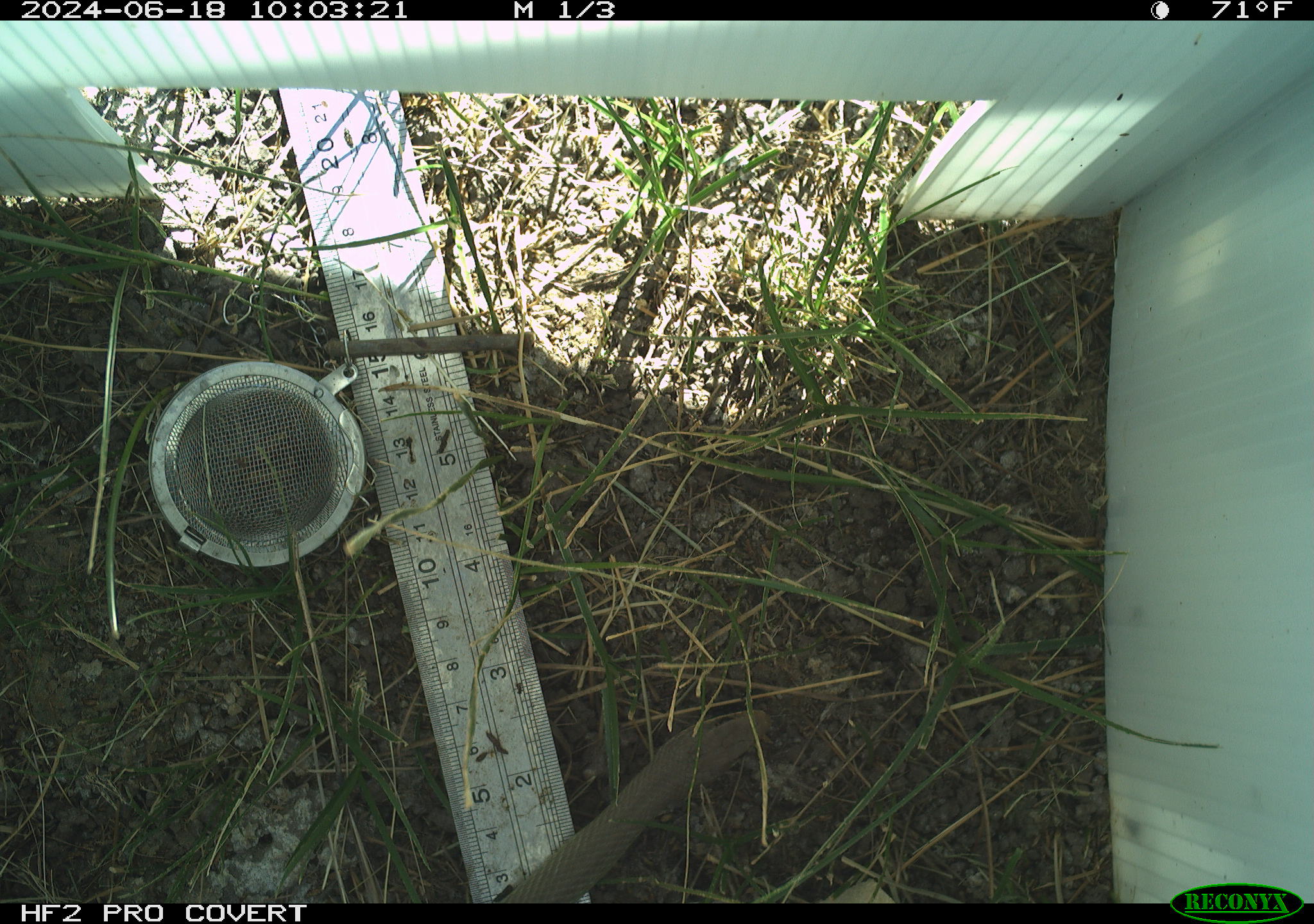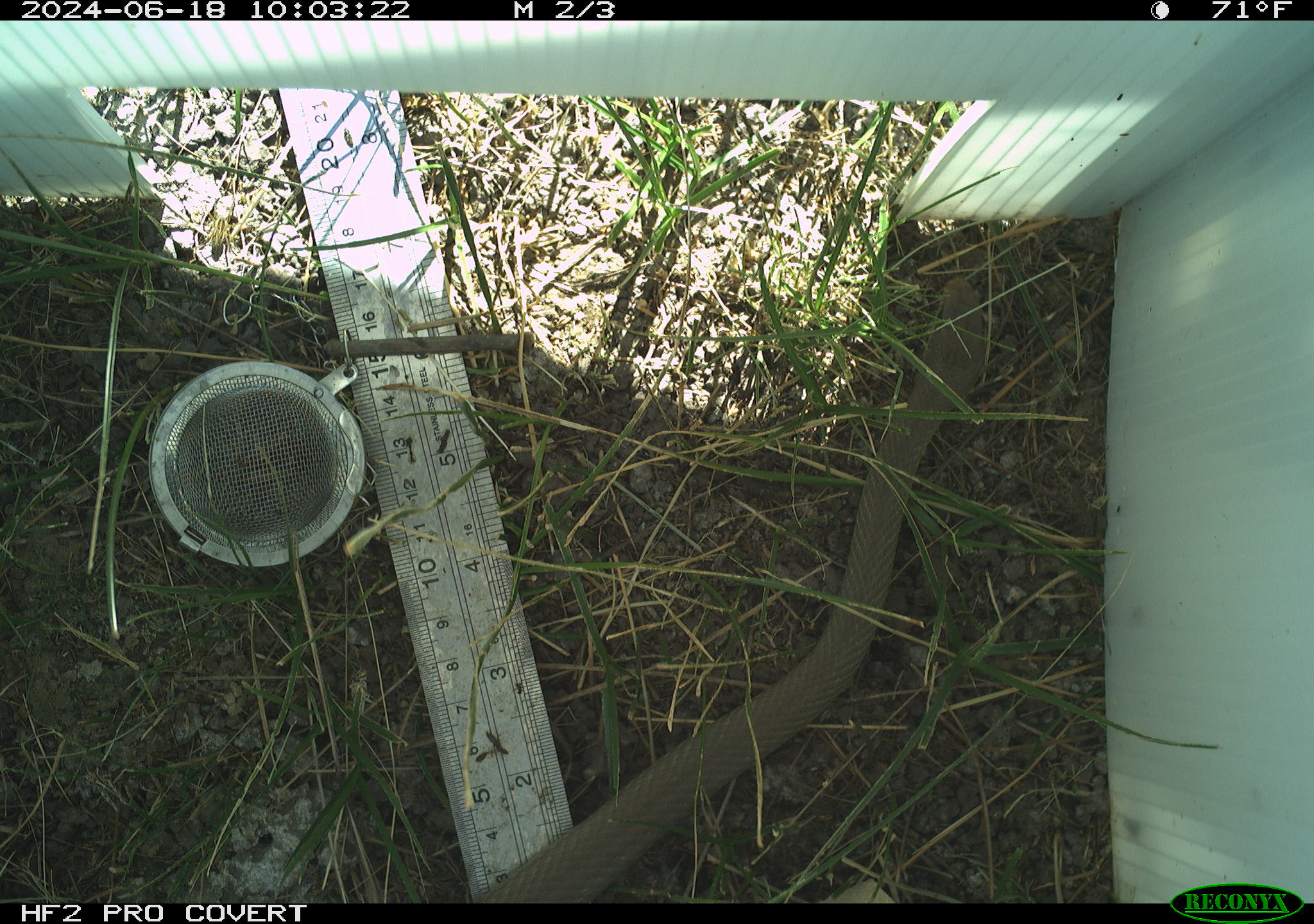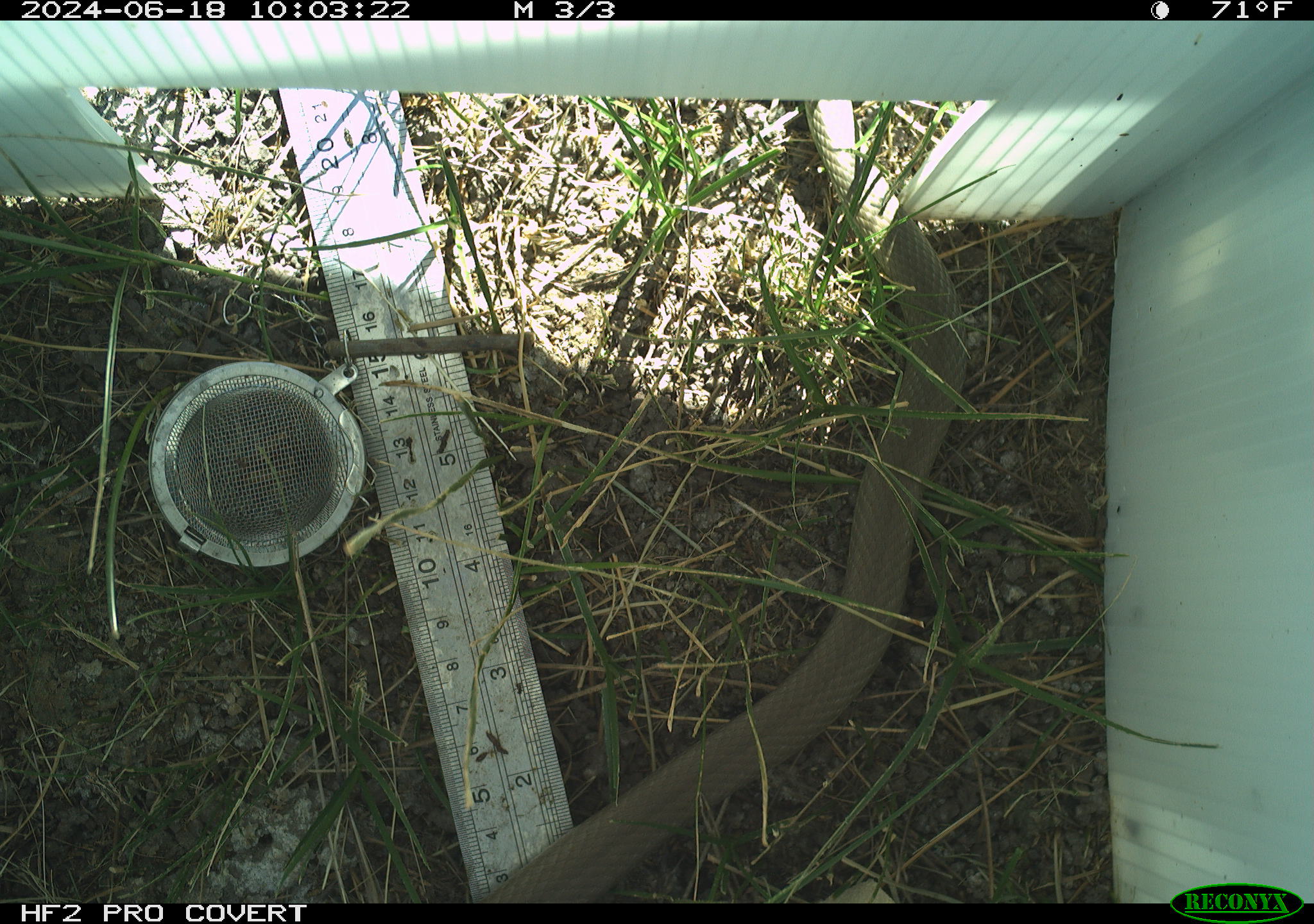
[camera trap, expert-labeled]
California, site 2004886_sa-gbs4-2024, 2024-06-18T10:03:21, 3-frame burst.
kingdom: Animalia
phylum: Chordata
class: Reptilia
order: Squamata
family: Colubridae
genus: Coluber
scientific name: Coluber constrictor mormon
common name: western yellow-bellied racer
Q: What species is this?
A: Western yellow-bellied racer (Coluber constrictor mormon).